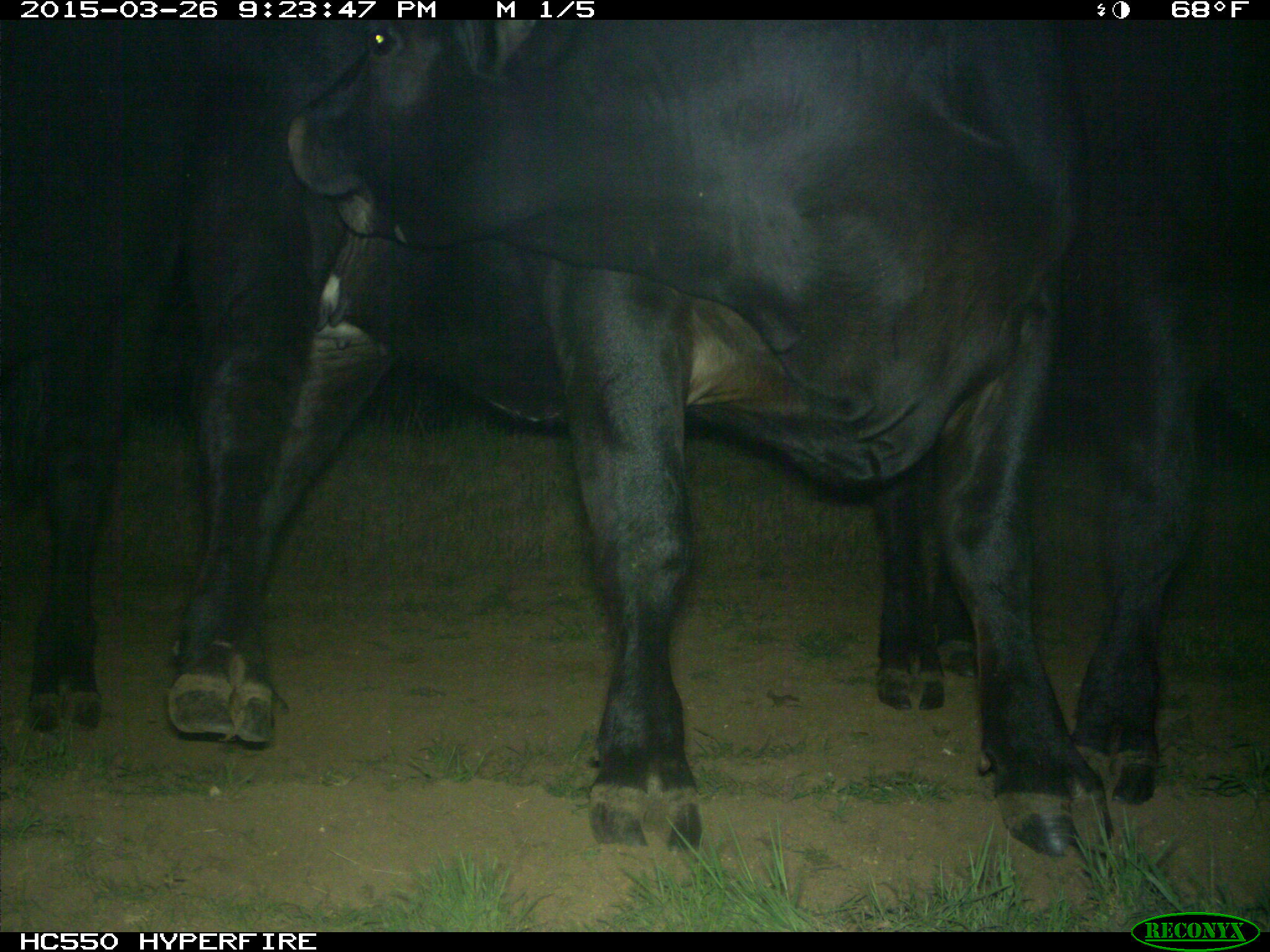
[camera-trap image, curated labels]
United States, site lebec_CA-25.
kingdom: Animalia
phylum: Chordata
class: Mammalia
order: Artiodactyla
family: Bovidae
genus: Bos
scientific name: Bos taurus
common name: domestic cow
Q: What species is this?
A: Bos taurus (domestic cow).